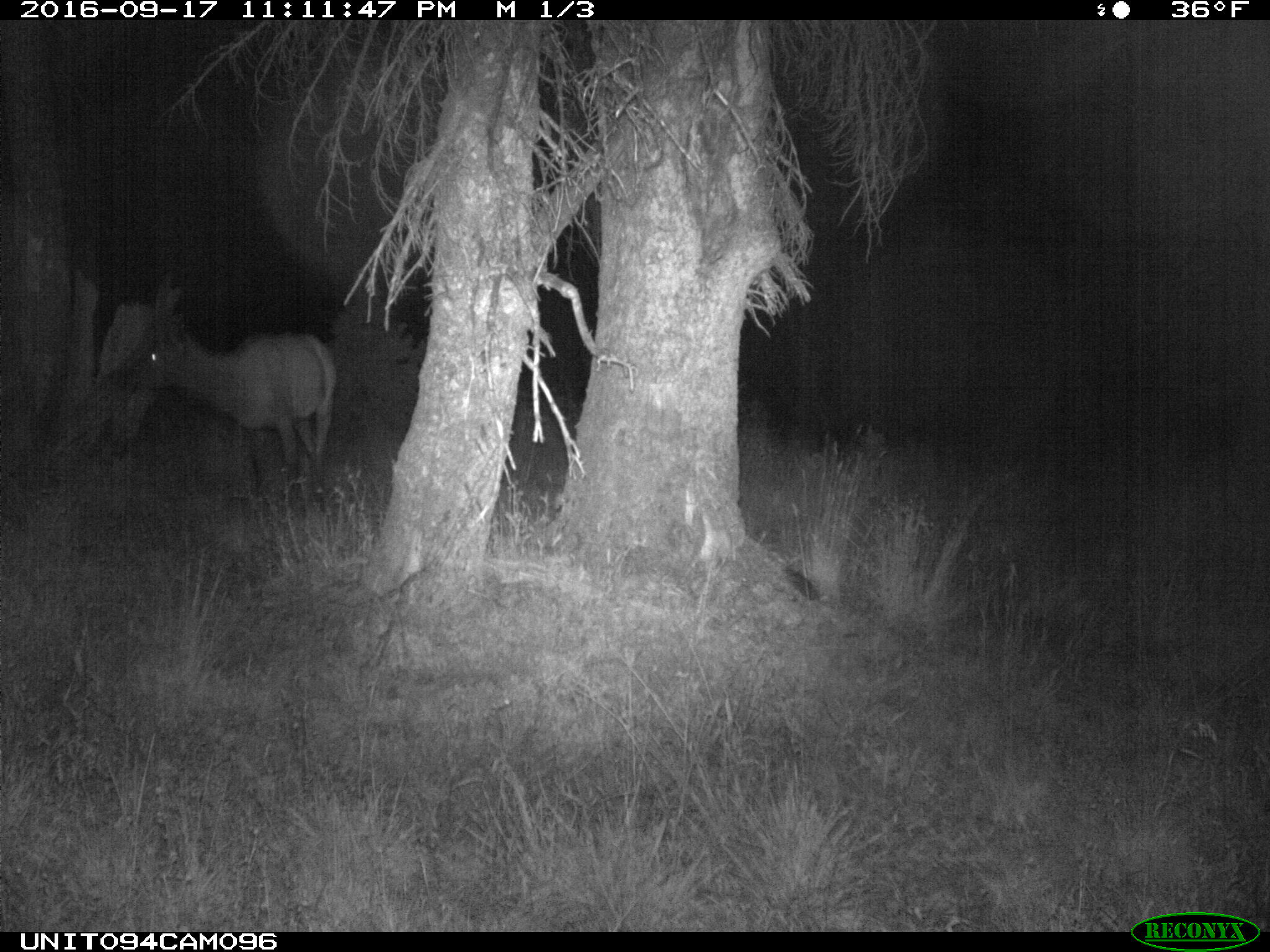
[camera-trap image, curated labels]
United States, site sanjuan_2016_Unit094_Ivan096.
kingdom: Animalia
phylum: Chordata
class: Mammalia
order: Artiodactyla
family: Cervidae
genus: Cervus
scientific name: Cervus elaphus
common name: red deer